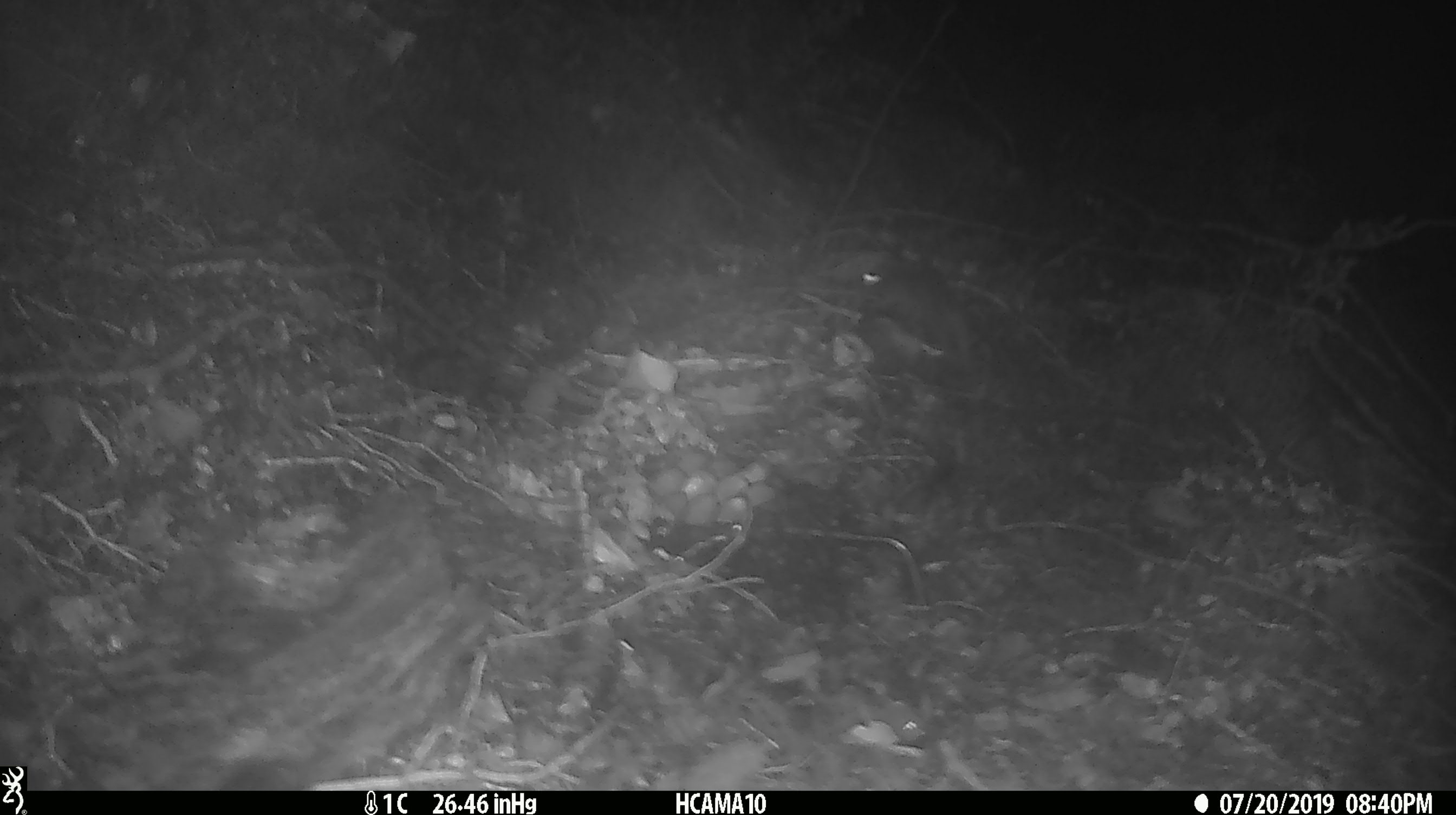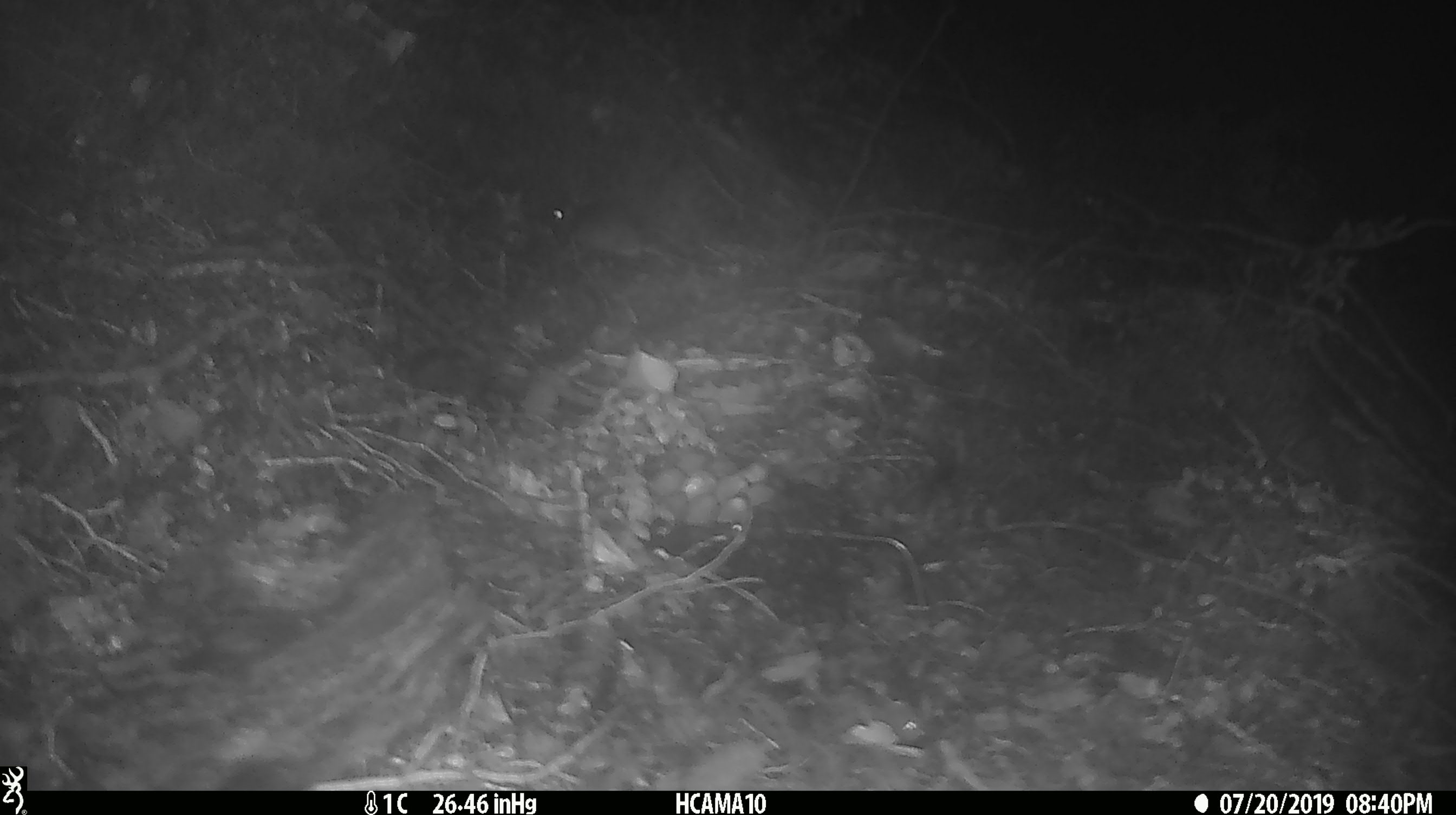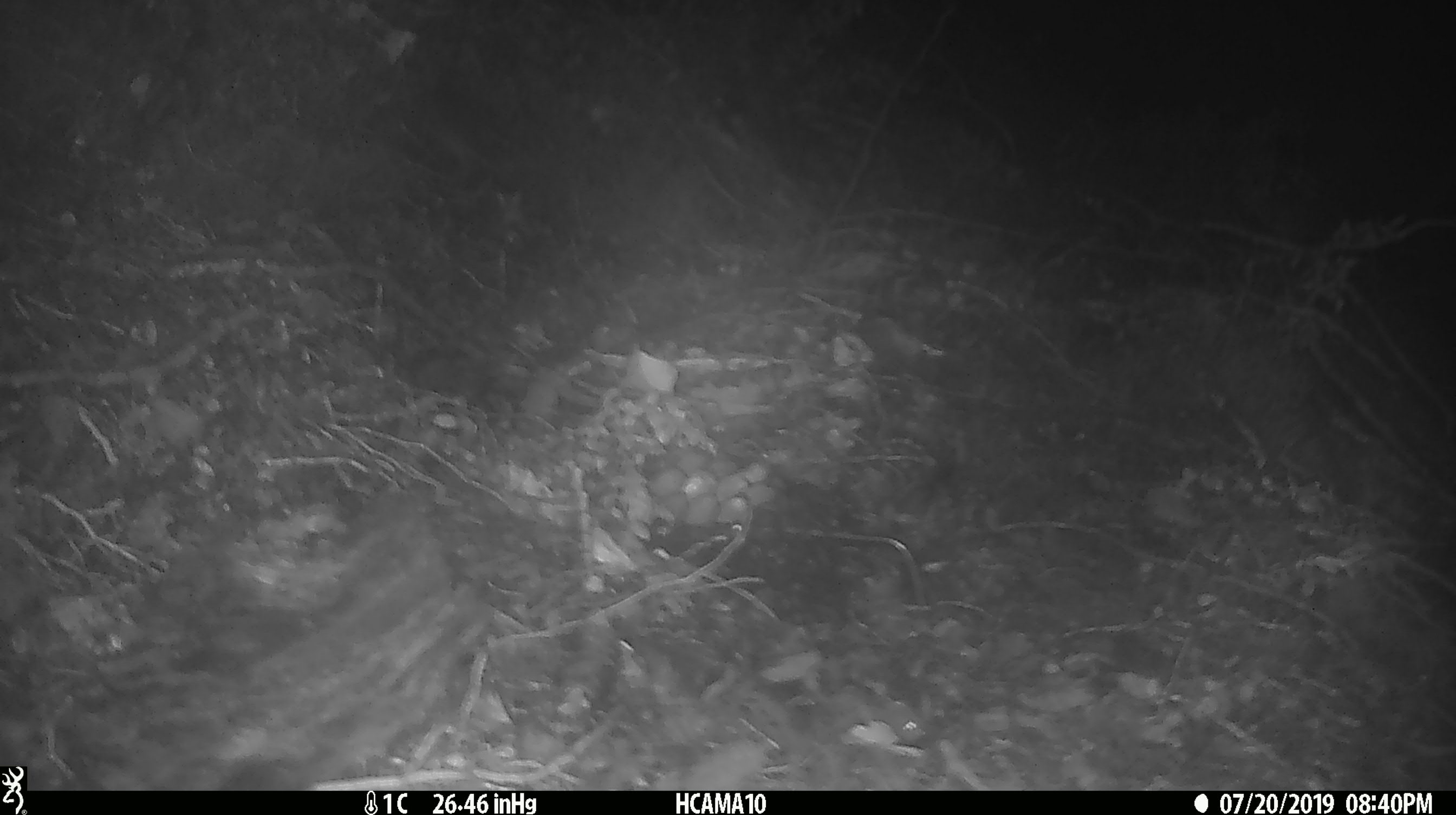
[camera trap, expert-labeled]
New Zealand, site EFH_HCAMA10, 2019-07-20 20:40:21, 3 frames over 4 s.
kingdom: Animalia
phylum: Chordata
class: Mammalia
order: Rodentia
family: Muridae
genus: Mus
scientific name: Mus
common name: mouse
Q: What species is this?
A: Mouse (Mus).